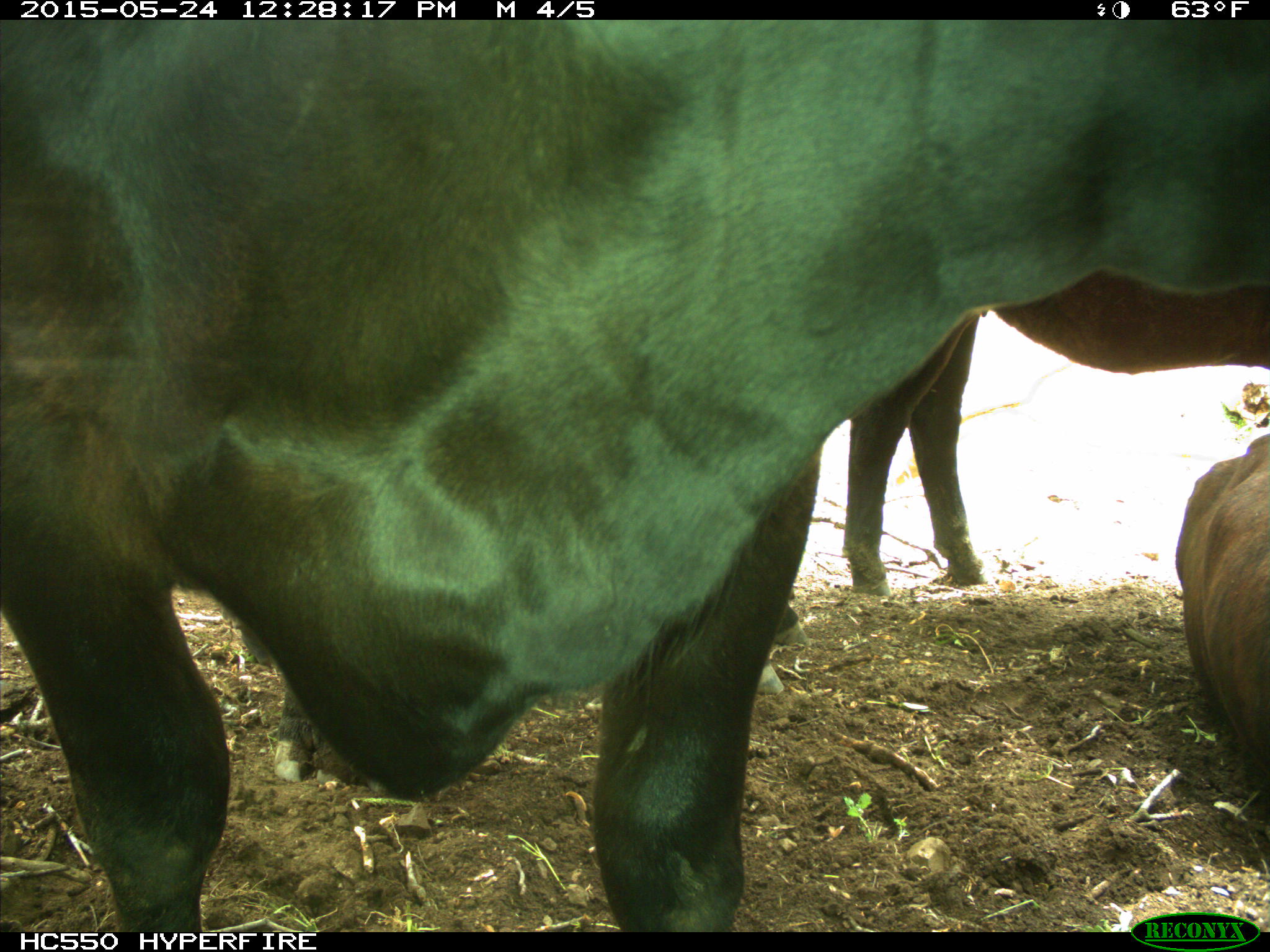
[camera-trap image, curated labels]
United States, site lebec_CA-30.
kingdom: Animalia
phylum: Chordata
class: Mammalia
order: Artiodactyla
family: Bovidae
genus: Bos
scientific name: Bos taurus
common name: domestic cow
Bos taurus (domestic cow).